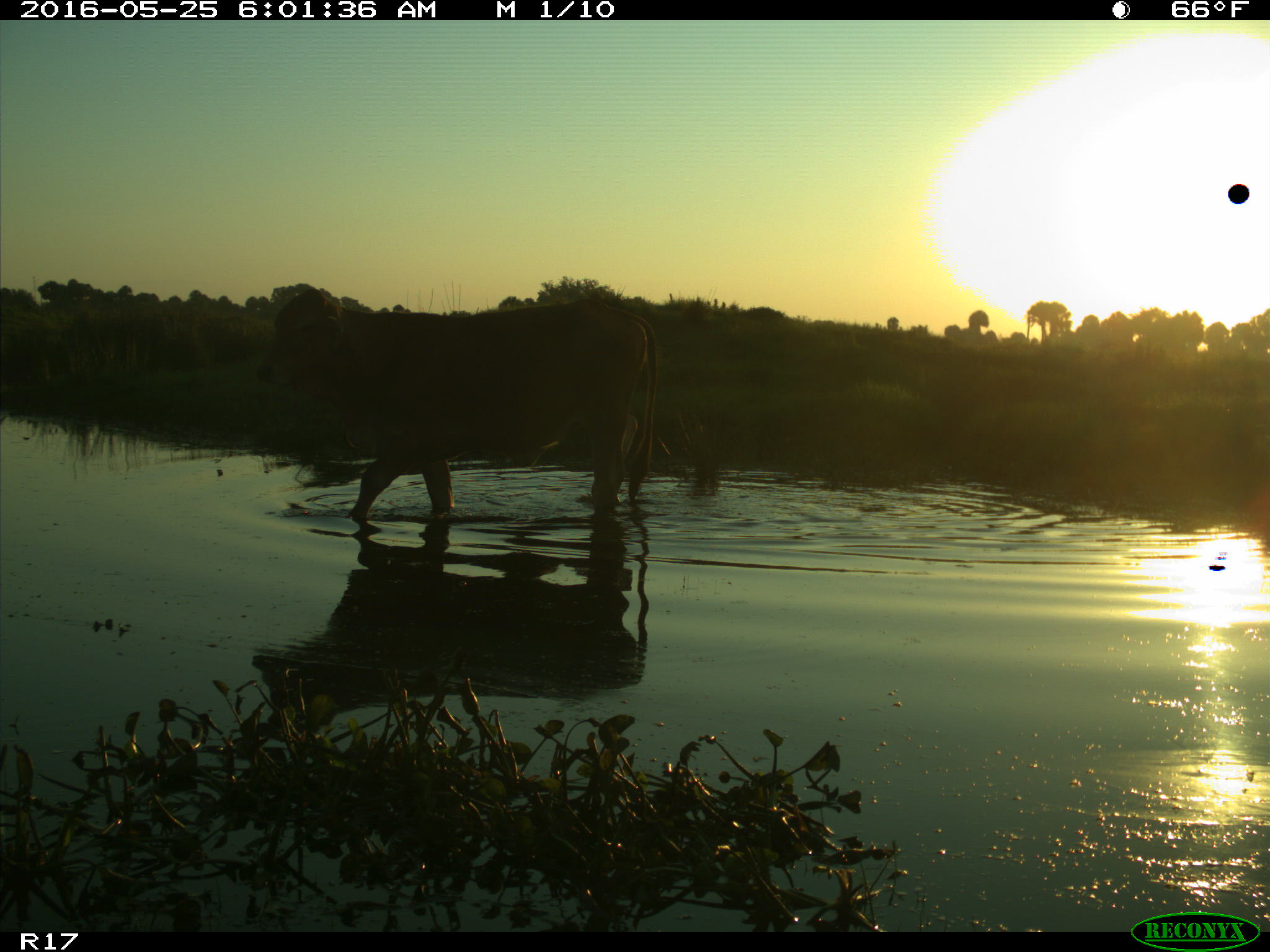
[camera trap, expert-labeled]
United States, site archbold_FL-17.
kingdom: Animalia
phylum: Chordata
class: Mammalia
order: Artiodactyla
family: Bovidae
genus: Bos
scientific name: Bos taurus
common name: domestic cow